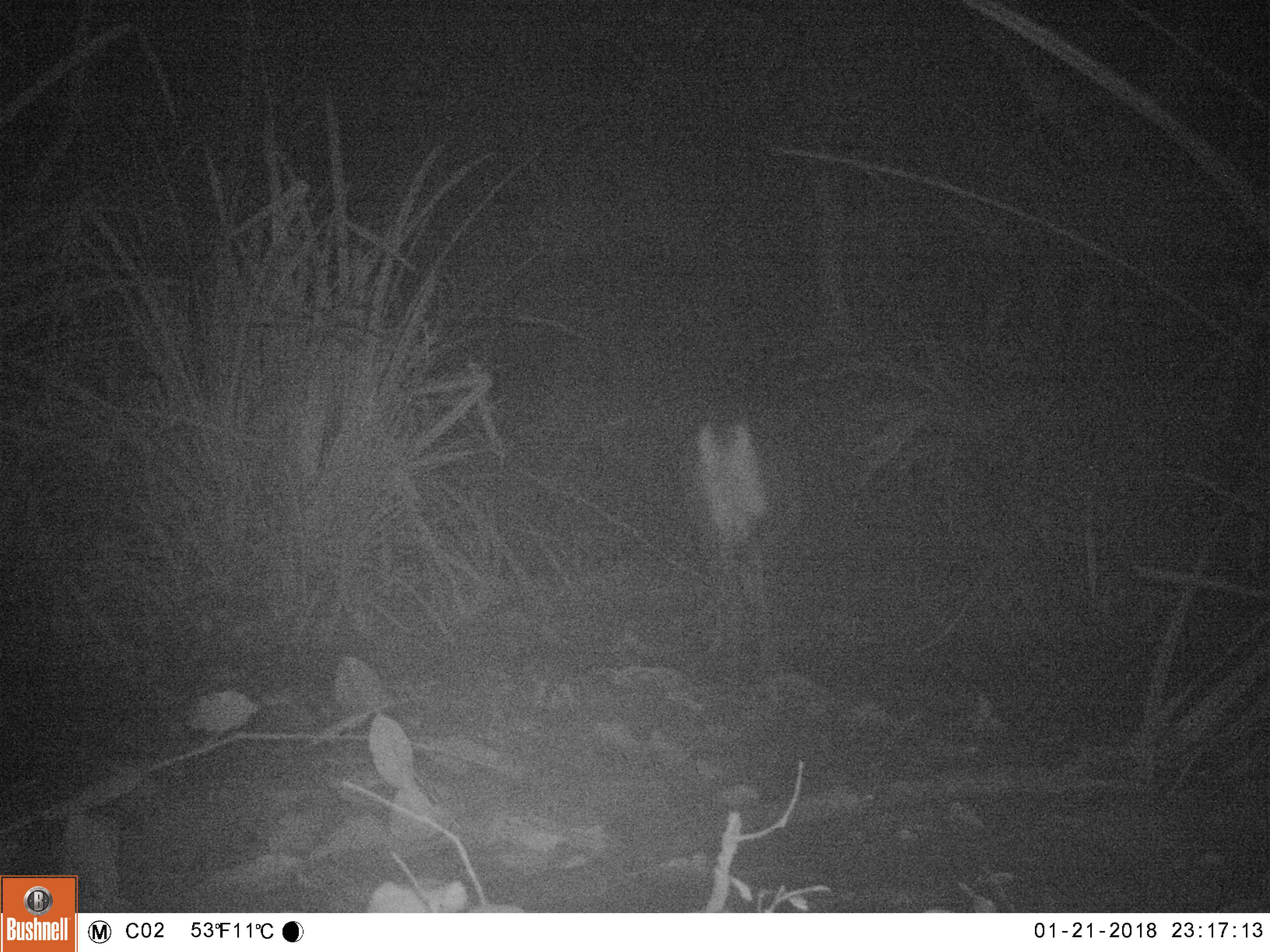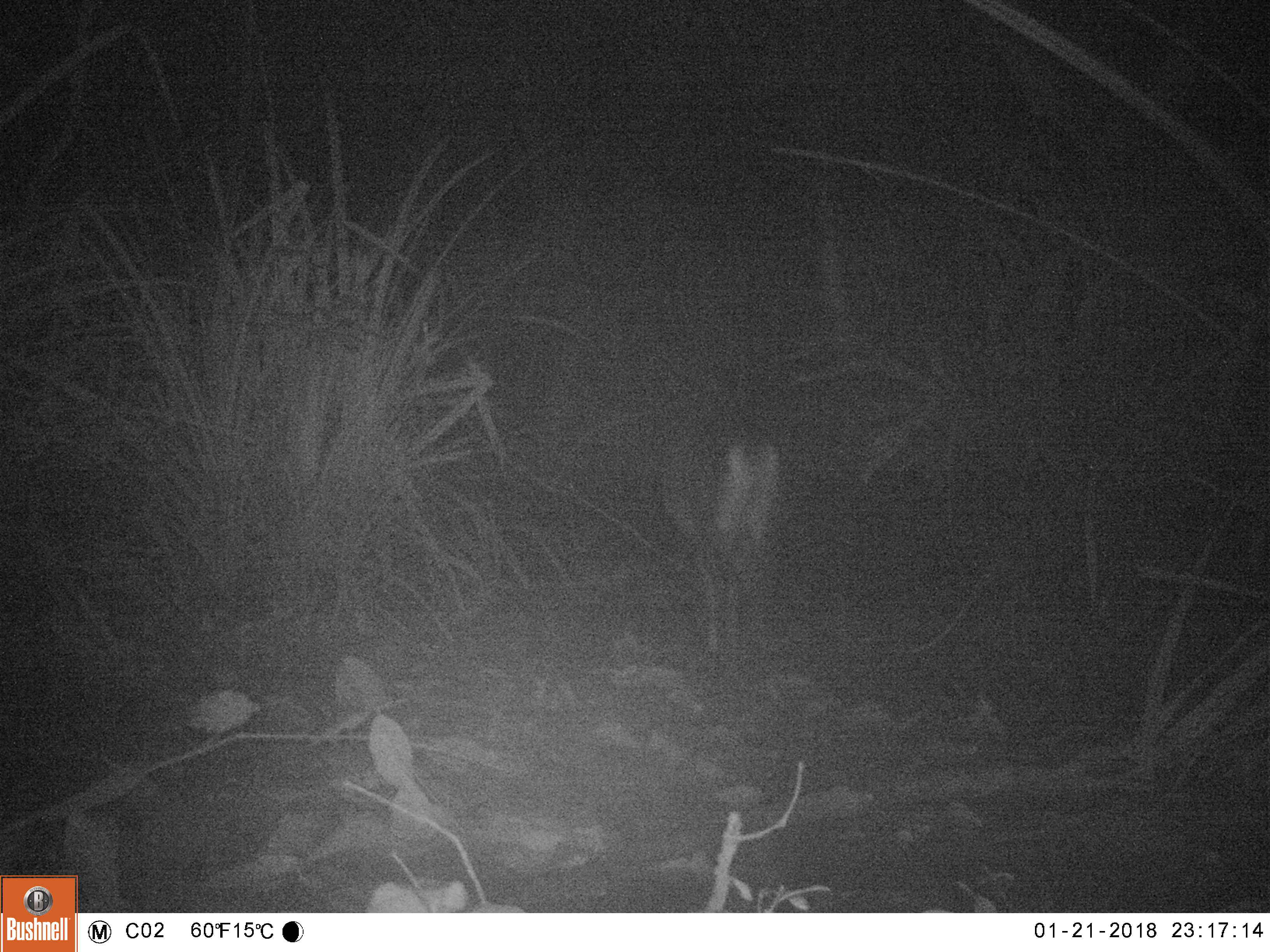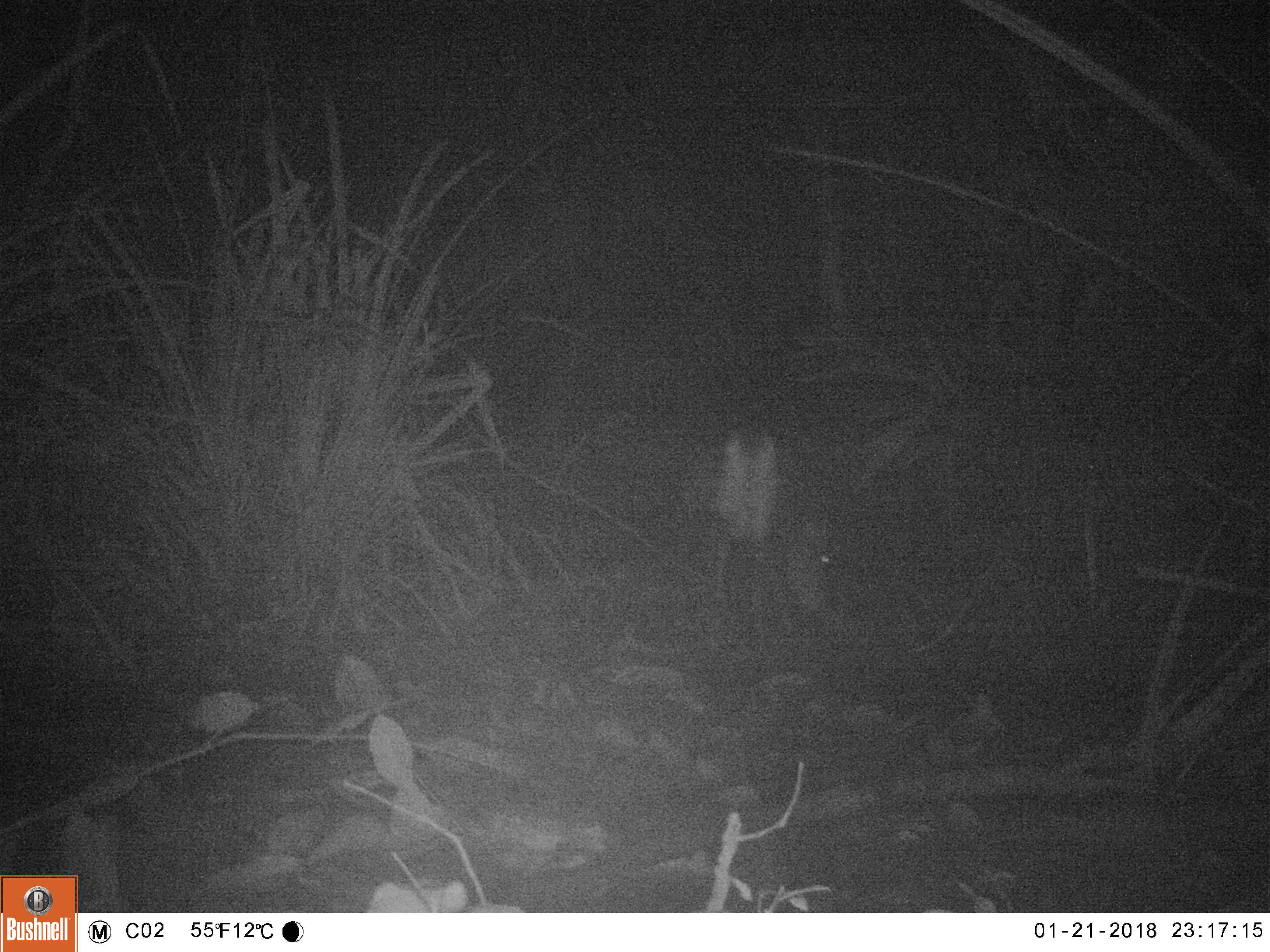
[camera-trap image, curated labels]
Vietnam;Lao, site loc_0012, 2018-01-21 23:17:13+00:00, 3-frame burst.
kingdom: Animalia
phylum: Chordata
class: Mammalia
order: Artiodactyla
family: Cervidae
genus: Muntiacus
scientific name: Muntiacus vuquangensis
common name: large-antlered muntjac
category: large antlered muntjac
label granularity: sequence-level